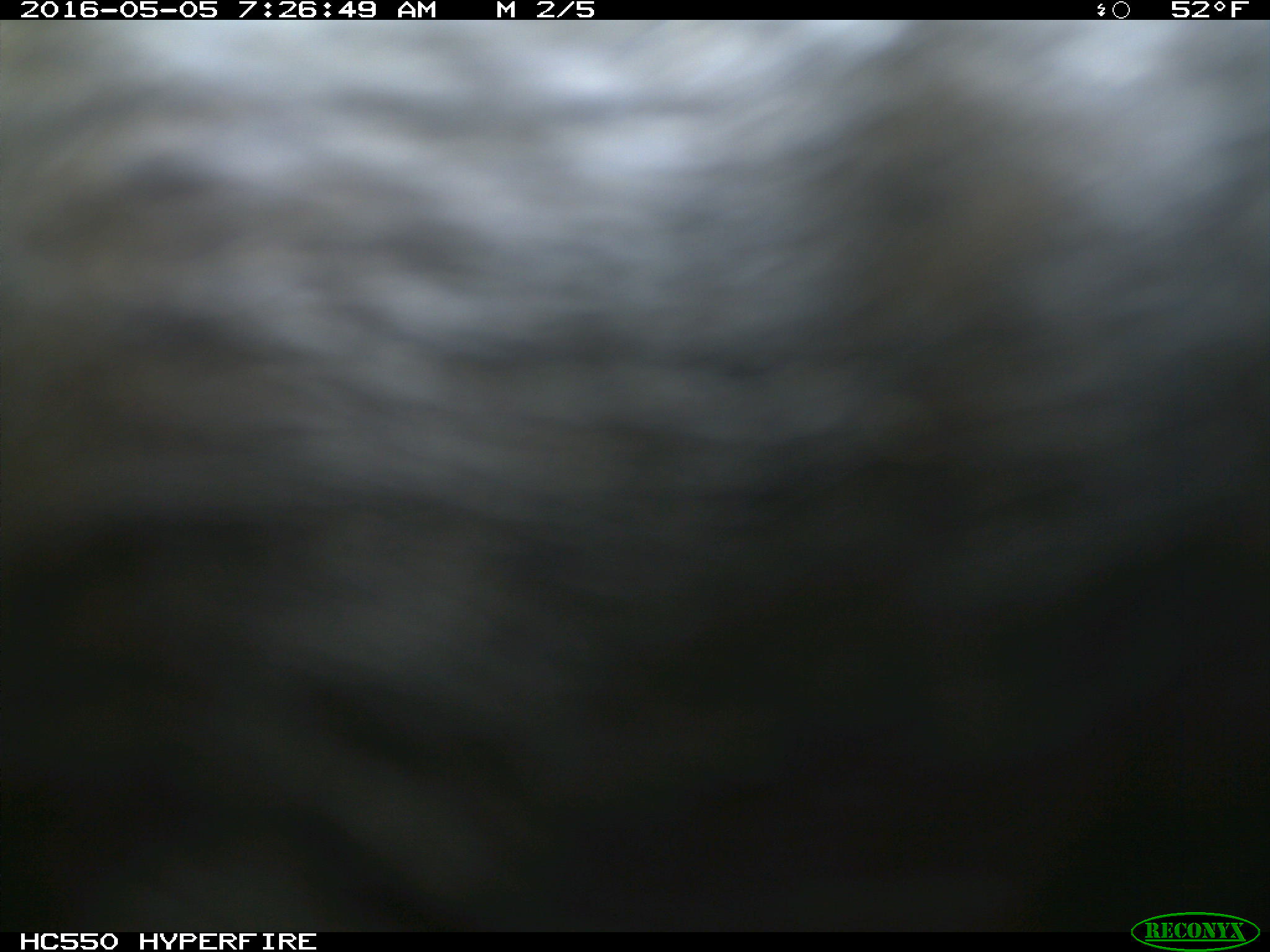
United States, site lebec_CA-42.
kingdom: Animalia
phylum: Chordata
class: Mammalia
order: Artiodactyla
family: Bovidae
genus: Bos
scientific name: Bos taurus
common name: domestic cow